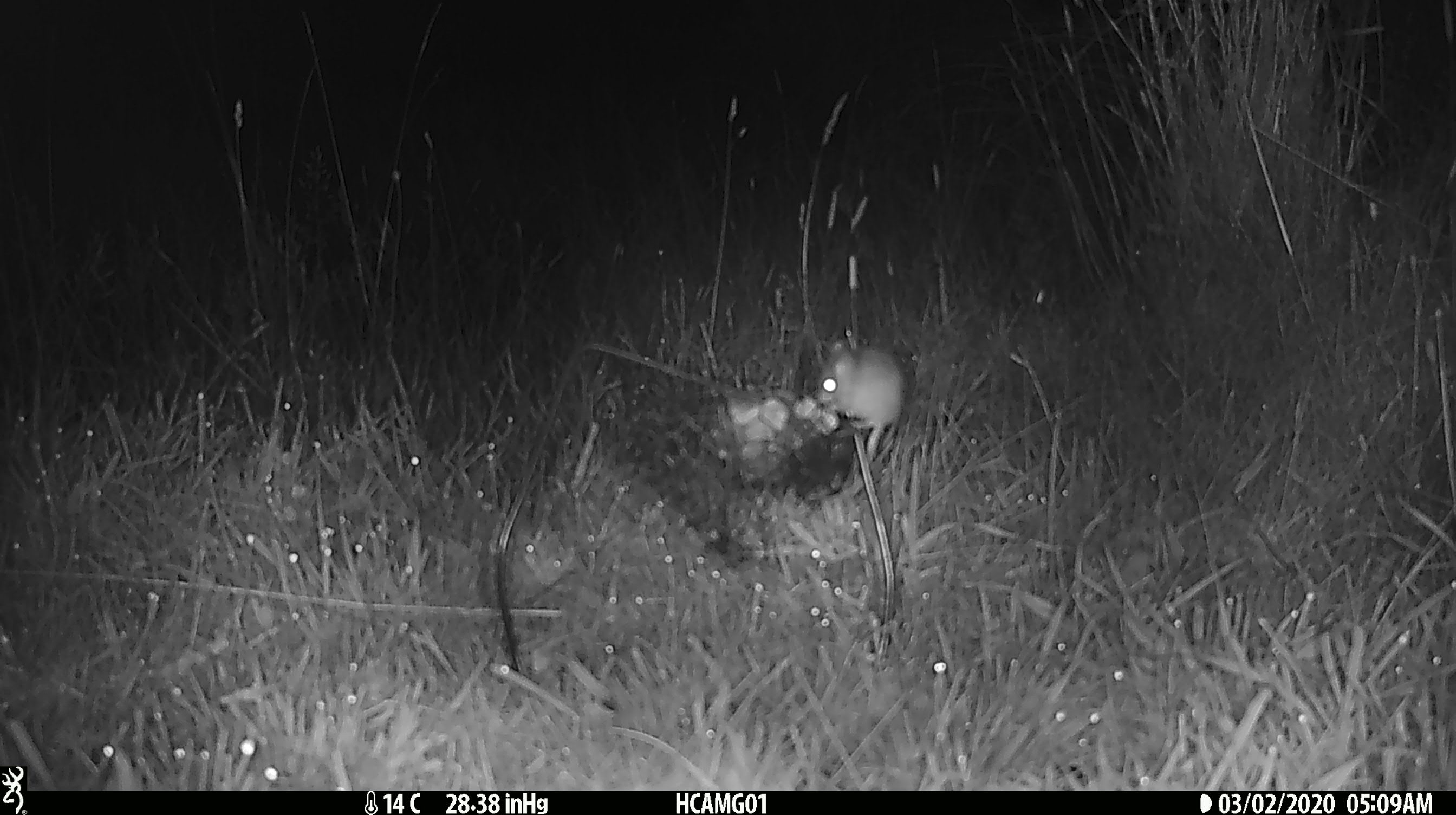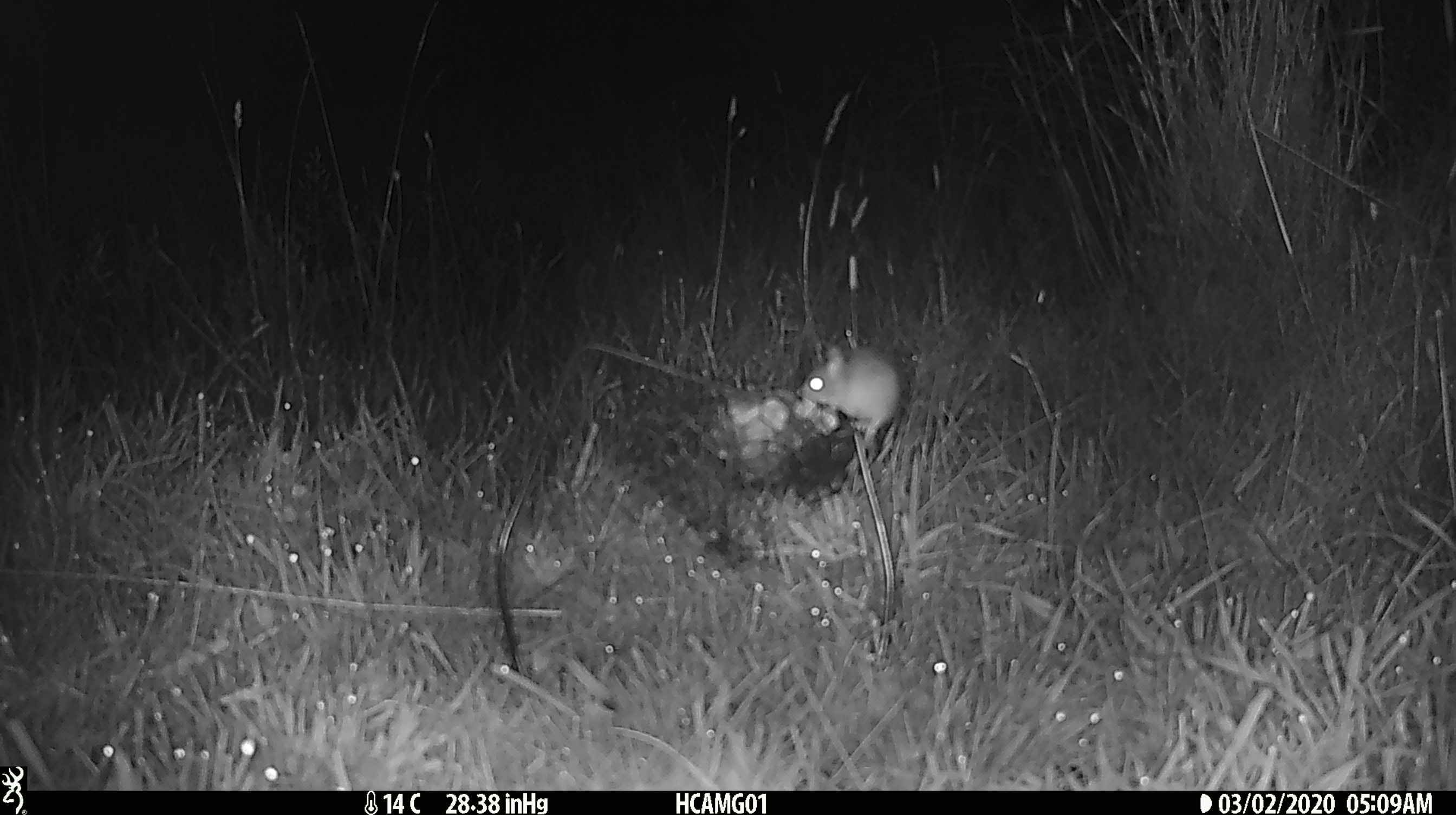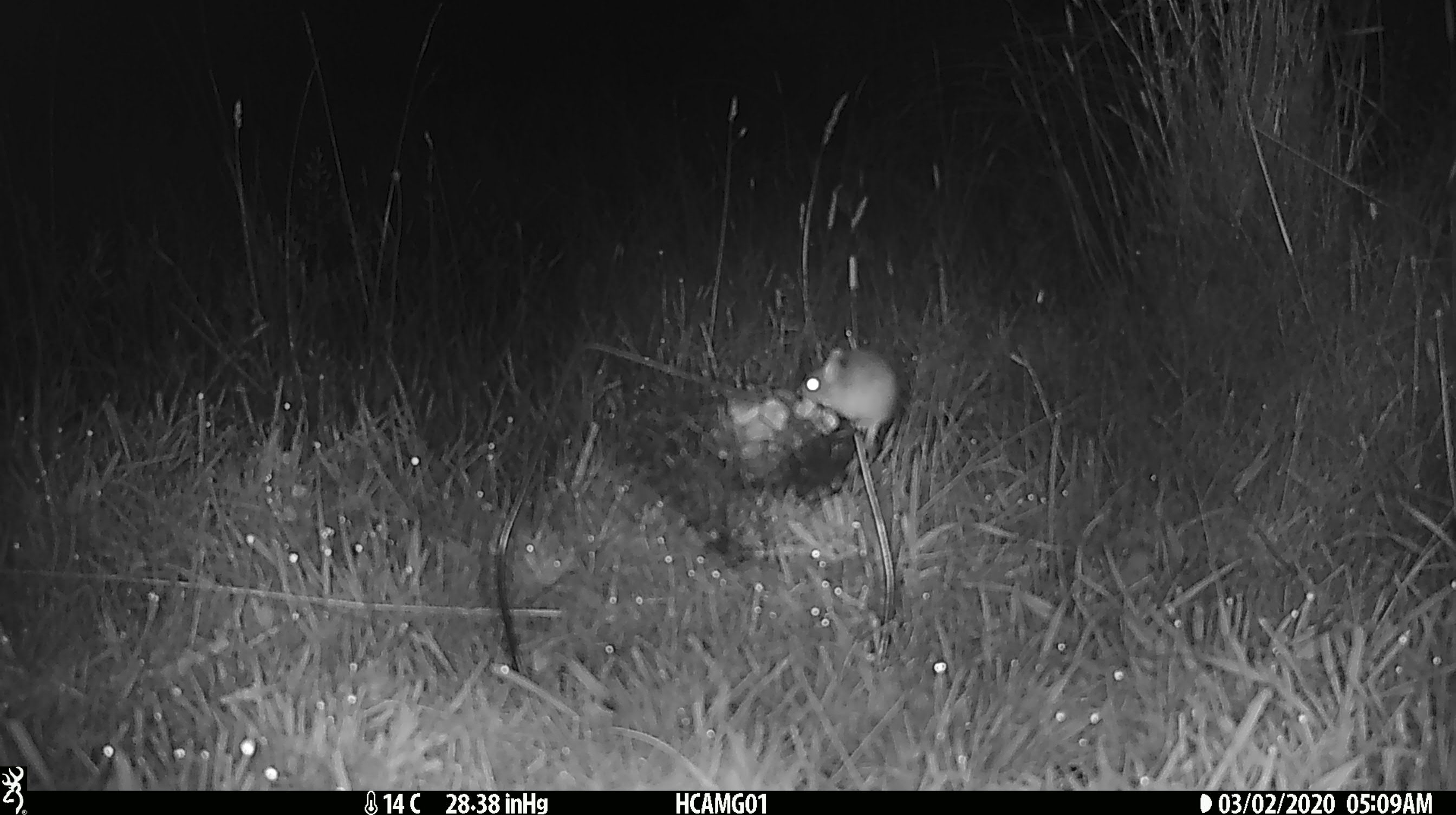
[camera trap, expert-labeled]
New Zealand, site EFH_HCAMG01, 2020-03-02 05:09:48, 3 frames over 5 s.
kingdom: Animalia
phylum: Chordata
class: Mammalia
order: Rodentia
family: Muridae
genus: Mus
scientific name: Mus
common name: mouse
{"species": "mouse (Mus)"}